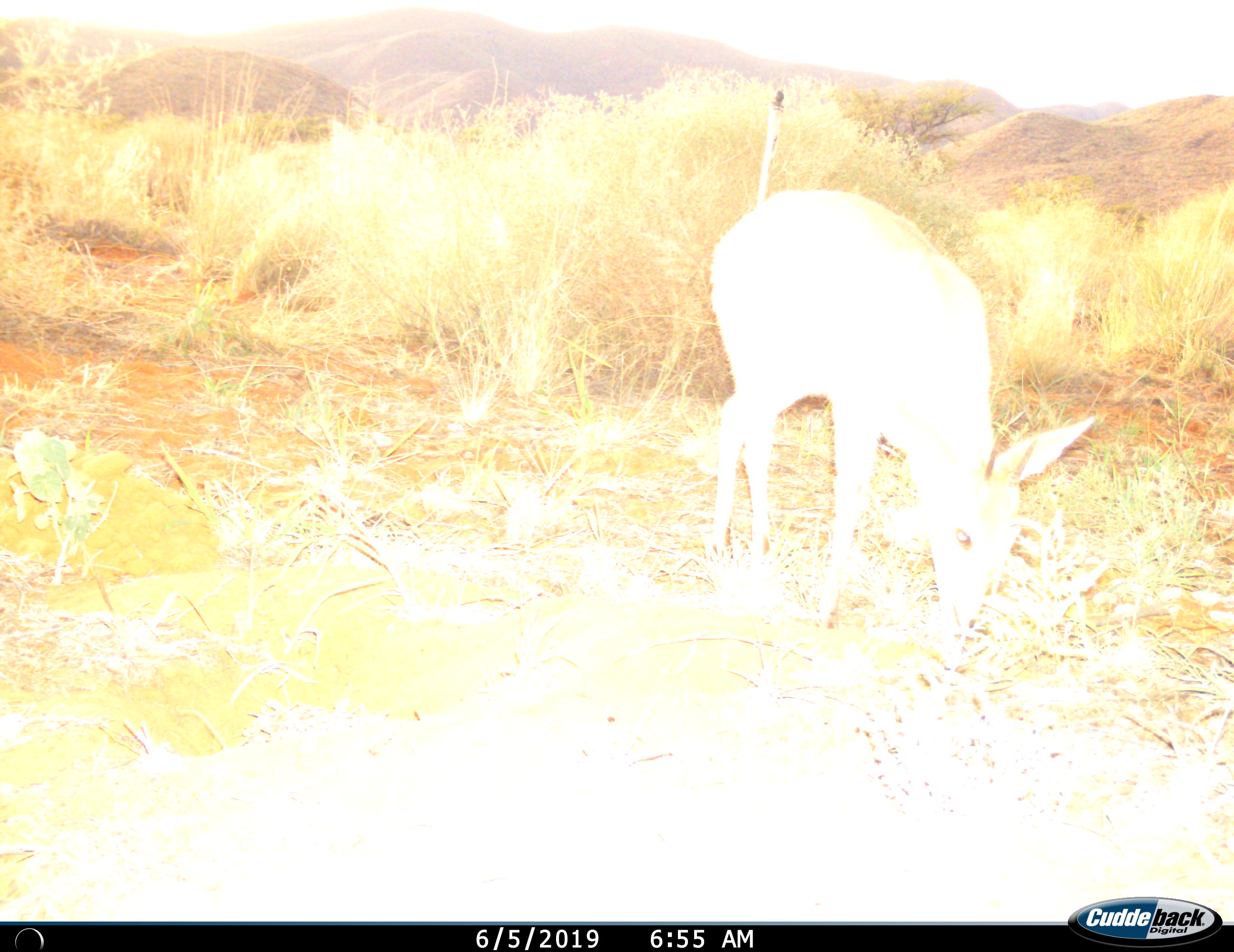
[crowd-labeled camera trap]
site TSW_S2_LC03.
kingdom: Animalia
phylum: Chordata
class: Mammalia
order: Artiodactyla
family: Bovidae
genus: Sylvicapra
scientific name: Sylvicapra grimmia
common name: common duiker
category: duikercommongrey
Duikercommongrey (common duiker) (Sylvicapra grimmia), count 1. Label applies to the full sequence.